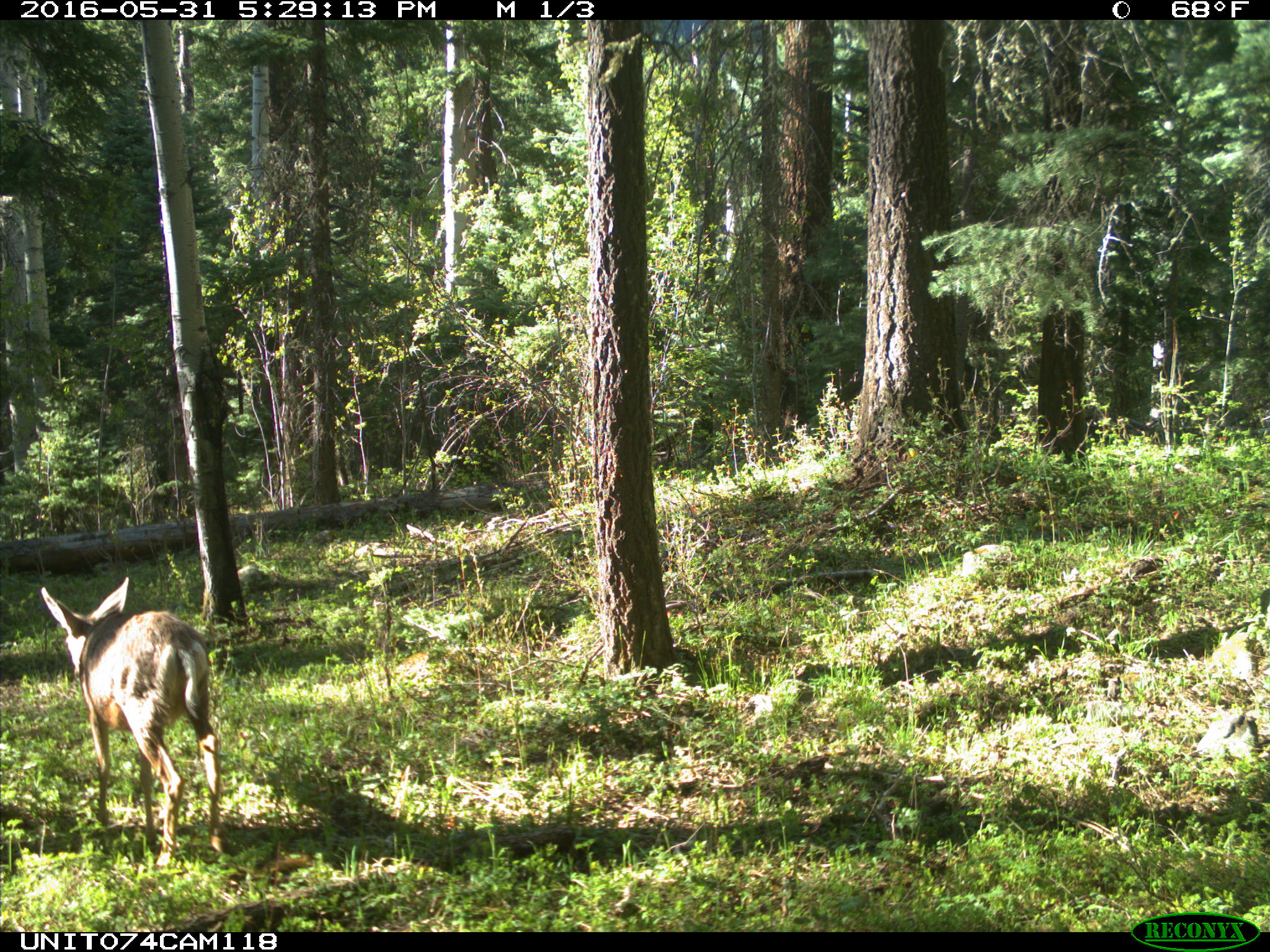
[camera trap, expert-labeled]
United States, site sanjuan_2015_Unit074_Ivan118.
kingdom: Animalia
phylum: Chordata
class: Mammalia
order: Artiodactyla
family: Cervidae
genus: Odocoileus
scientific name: Odocoileus hemionus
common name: mule deer